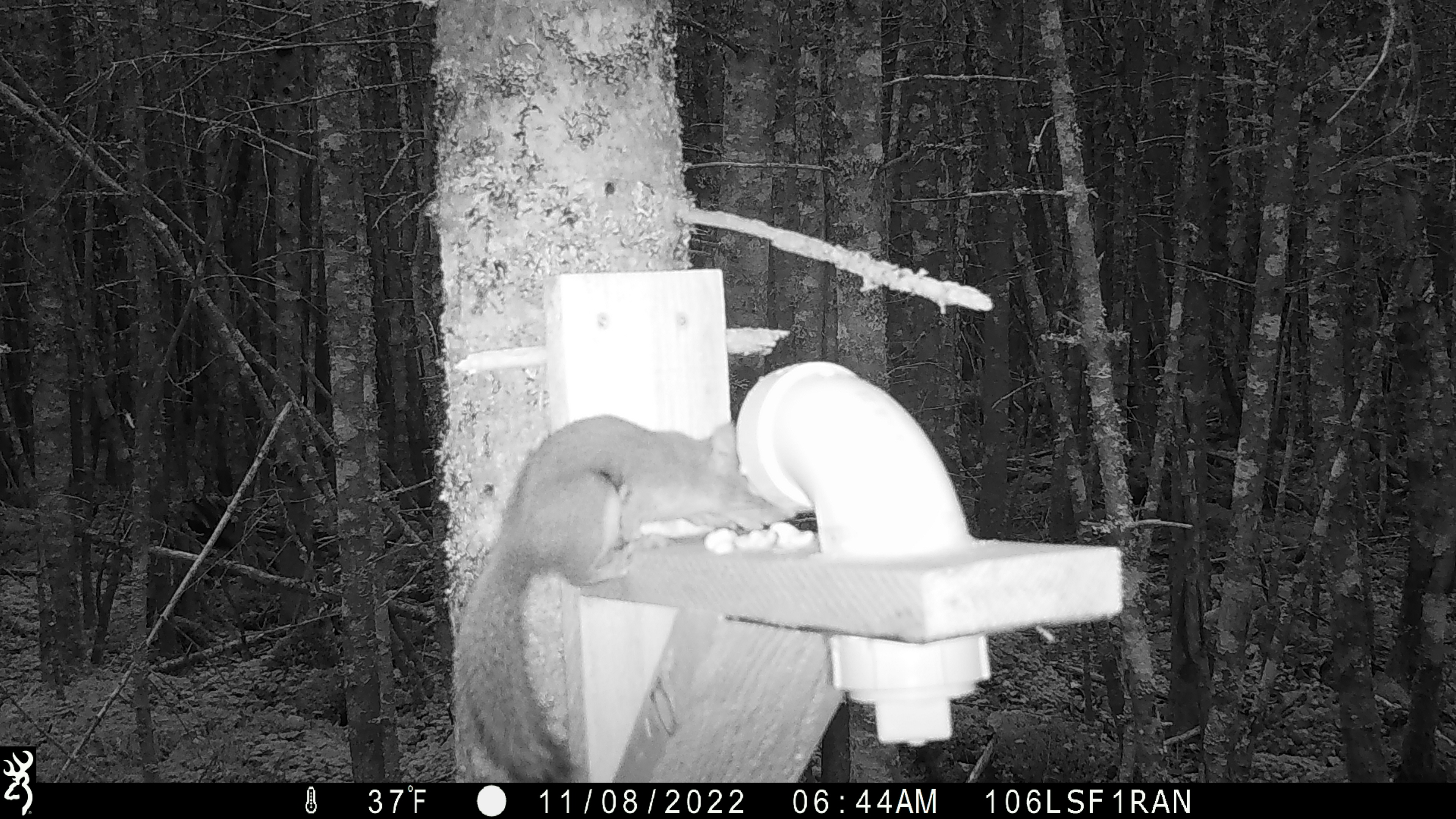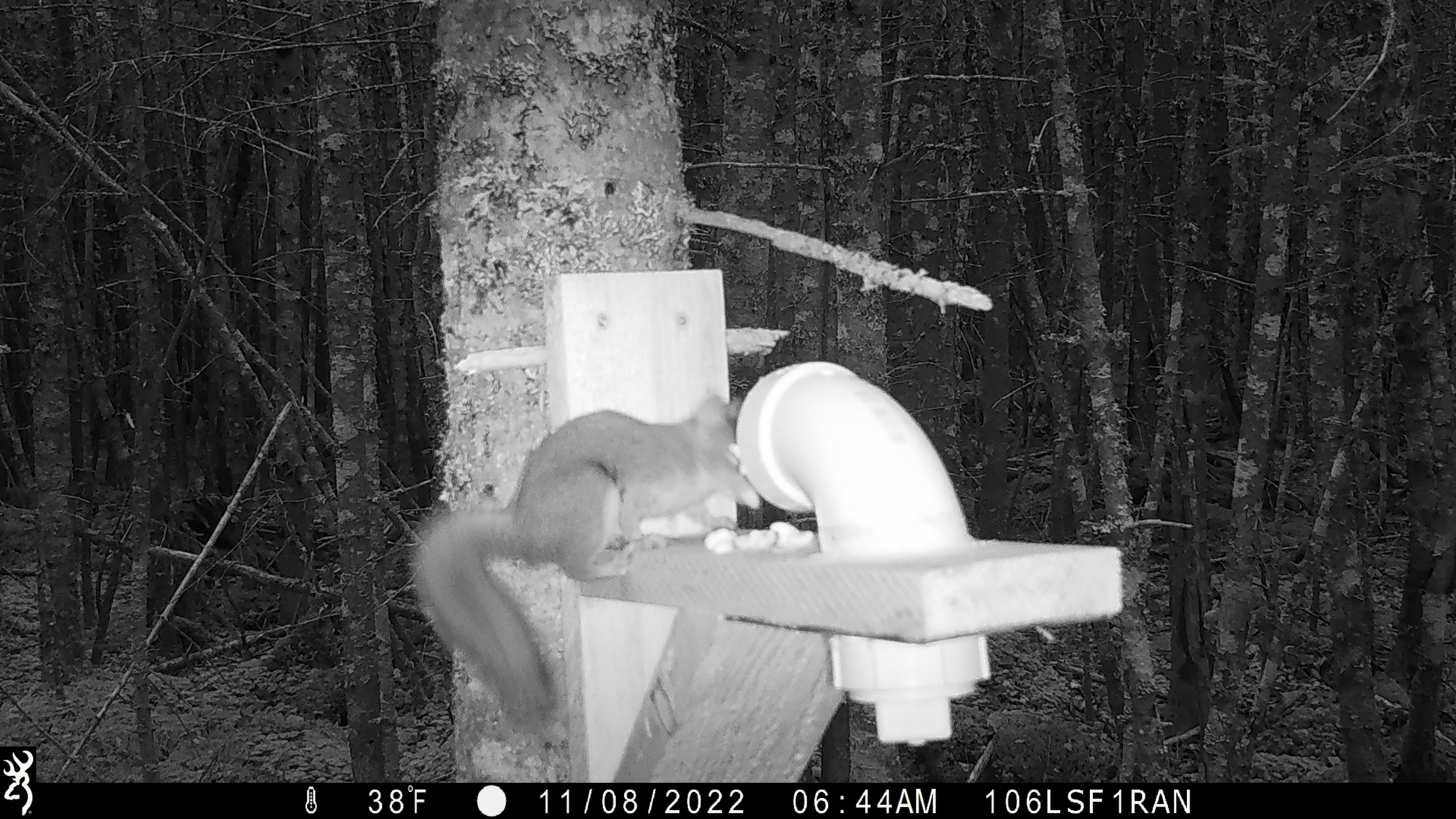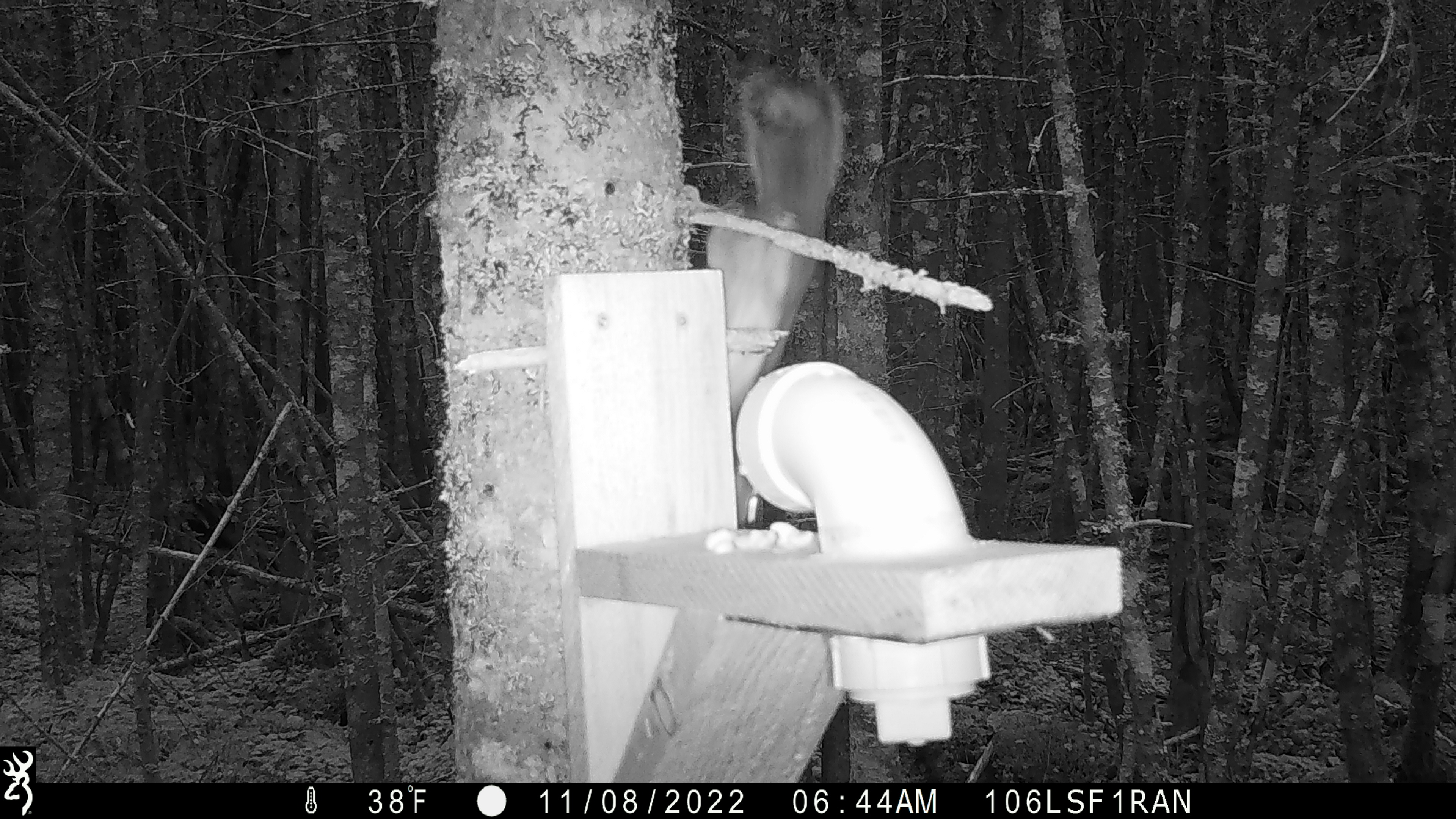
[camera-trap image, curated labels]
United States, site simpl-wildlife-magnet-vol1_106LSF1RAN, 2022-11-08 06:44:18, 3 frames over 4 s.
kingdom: Animalia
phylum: Chordata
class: Mammalia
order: Rodentia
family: Sciuridae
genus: Tamiasciurus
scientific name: Tamiasciurus hudsonicus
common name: red squirrel